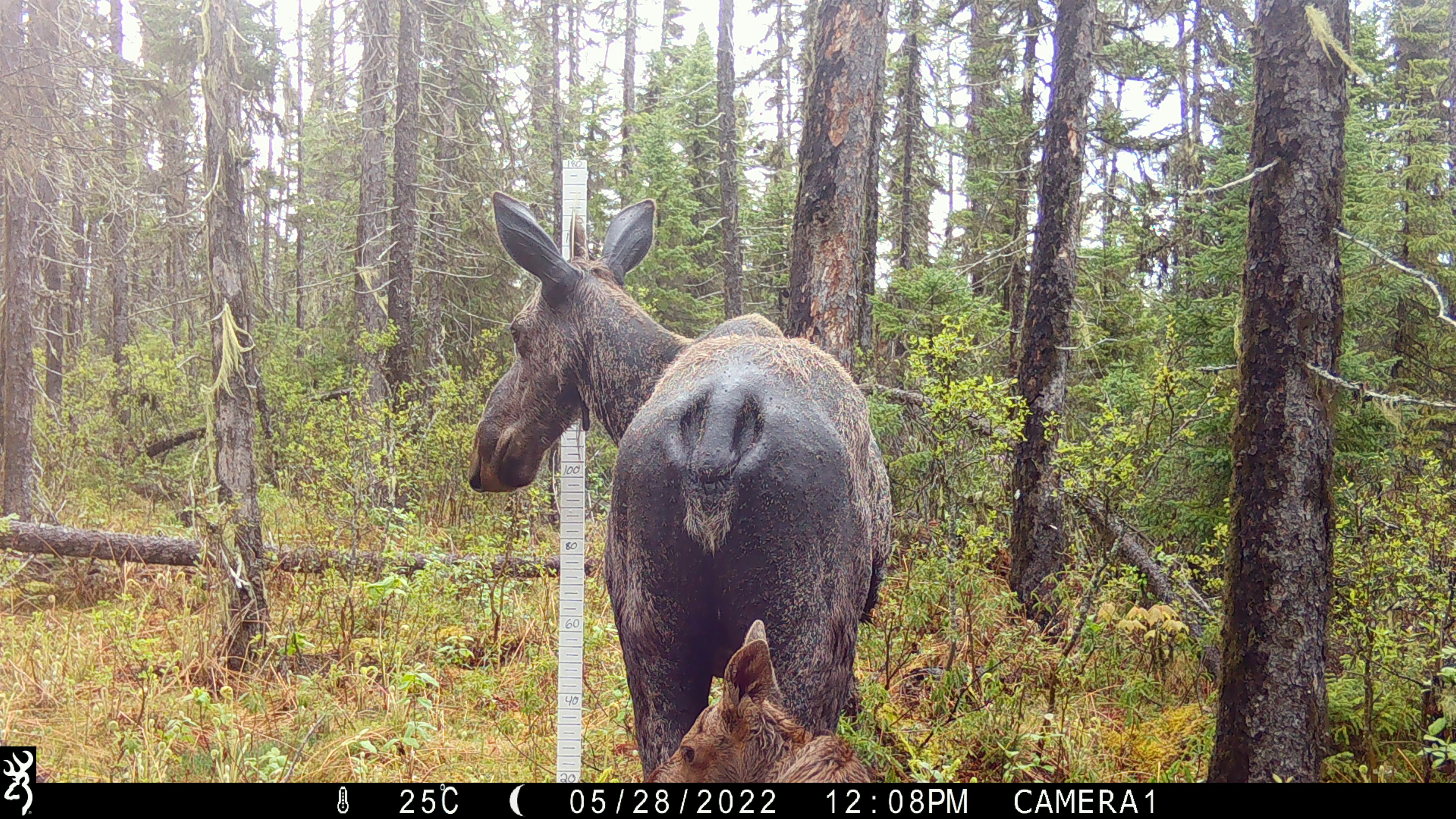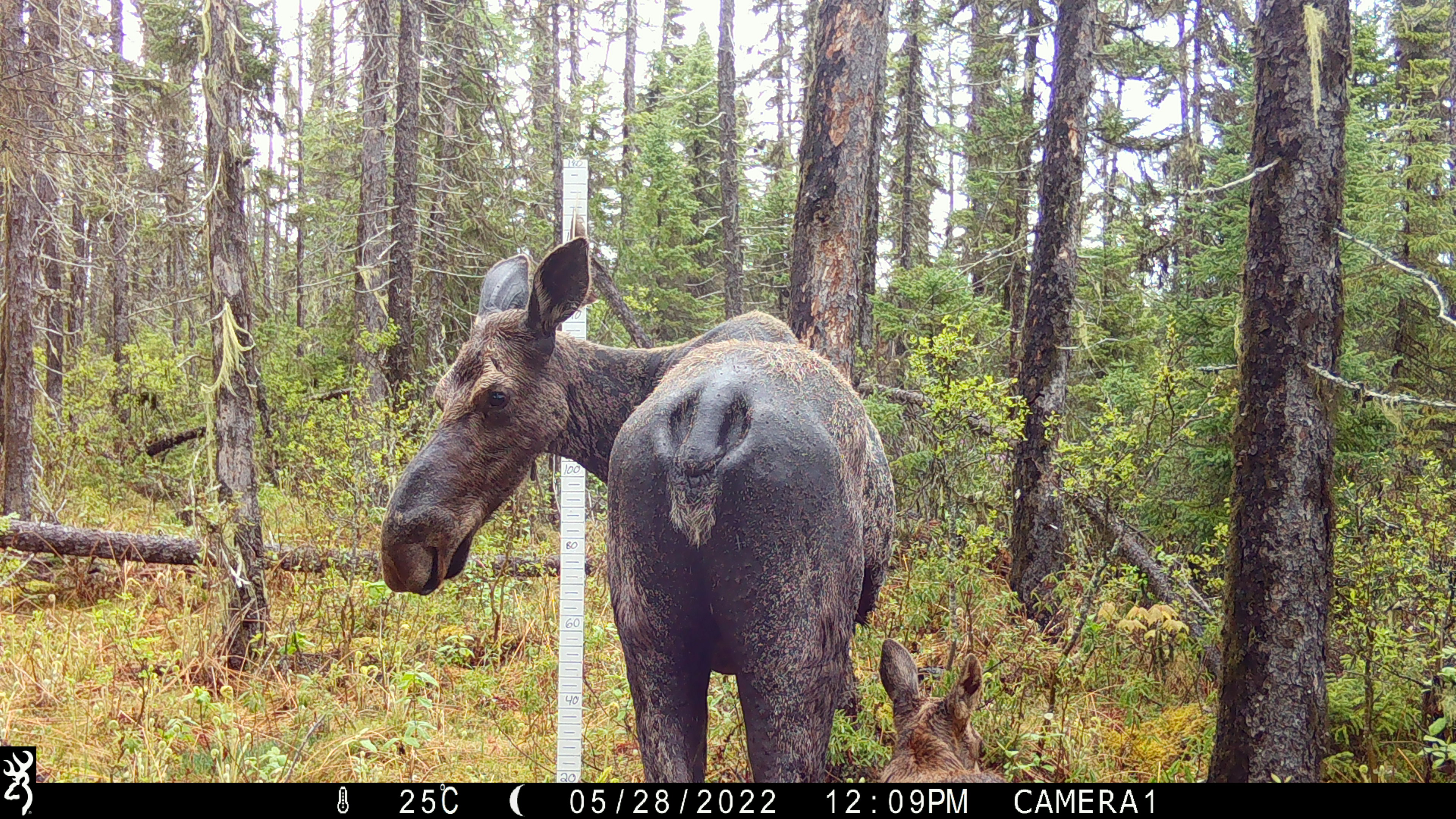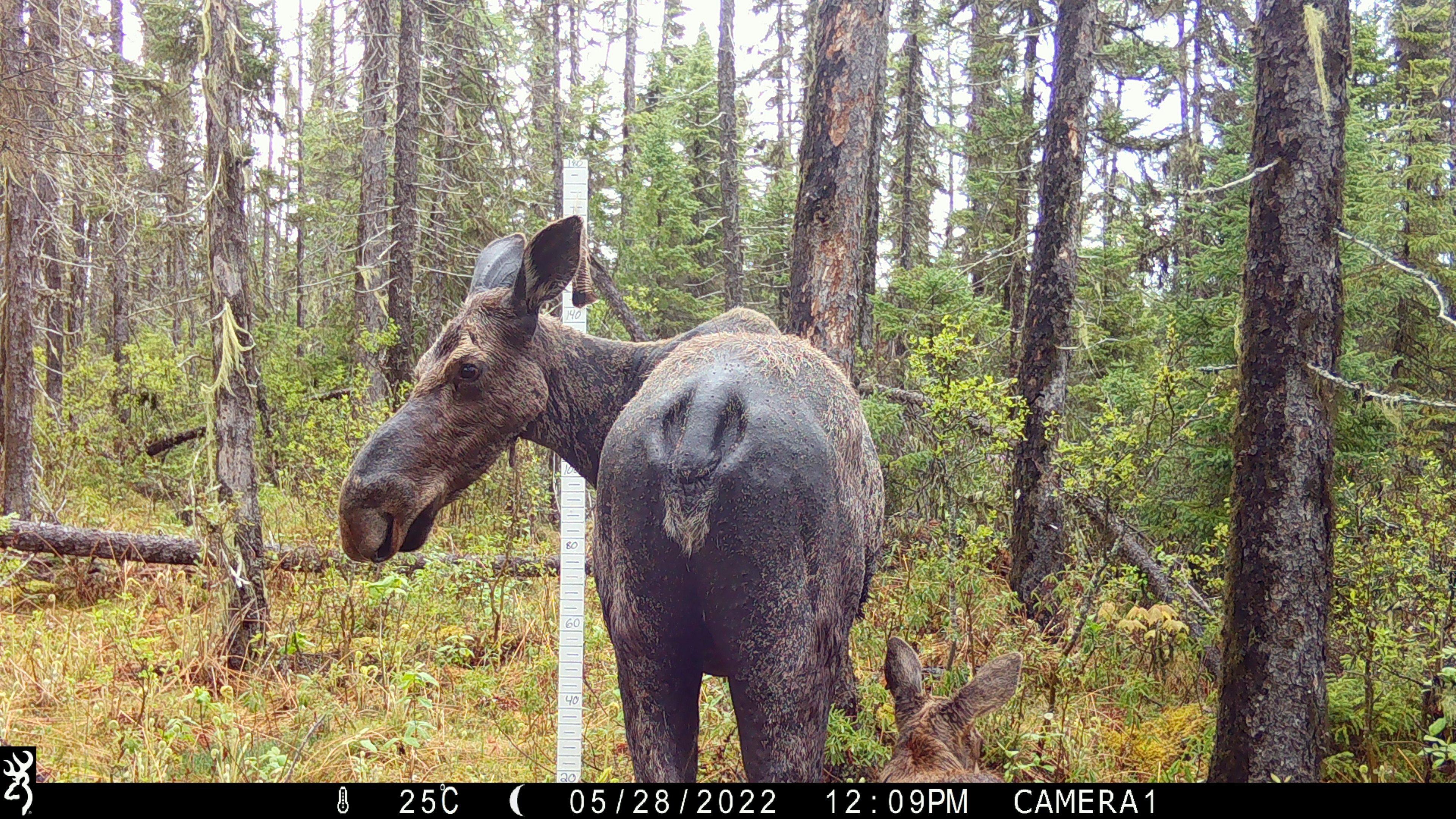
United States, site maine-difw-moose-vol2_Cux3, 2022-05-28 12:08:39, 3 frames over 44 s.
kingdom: Animalia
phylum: Chordata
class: Mammalia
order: Artiodactyla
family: Cervidae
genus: Alces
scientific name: Alces alces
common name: moose